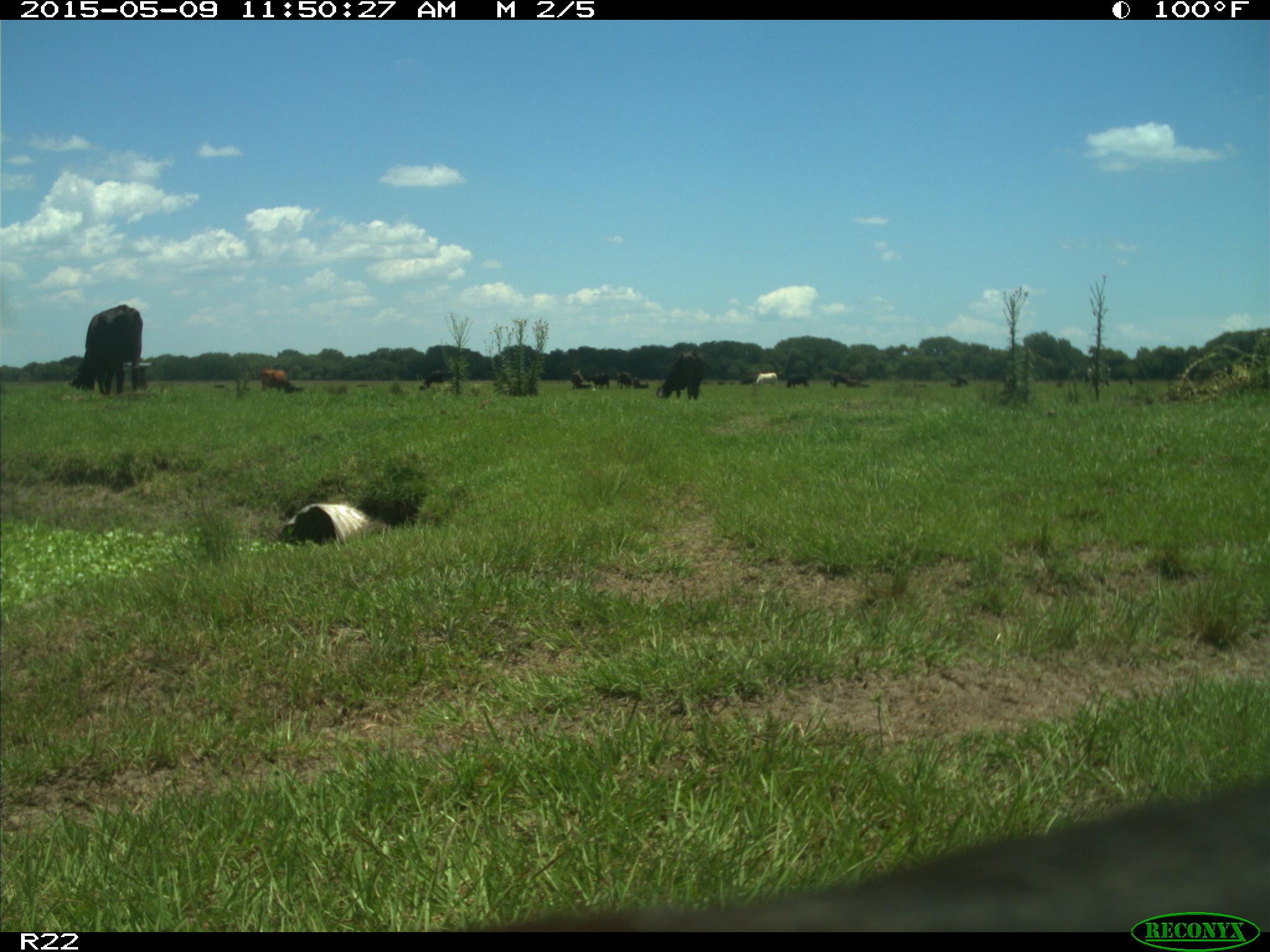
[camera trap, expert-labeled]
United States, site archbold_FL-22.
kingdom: Animalia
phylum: Chordata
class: Mammalia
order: Artiodactyla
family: Bovidae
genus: Bos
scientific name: Bos taurus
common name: domestic cow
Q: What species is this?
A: Bos taurus (domestic cow).